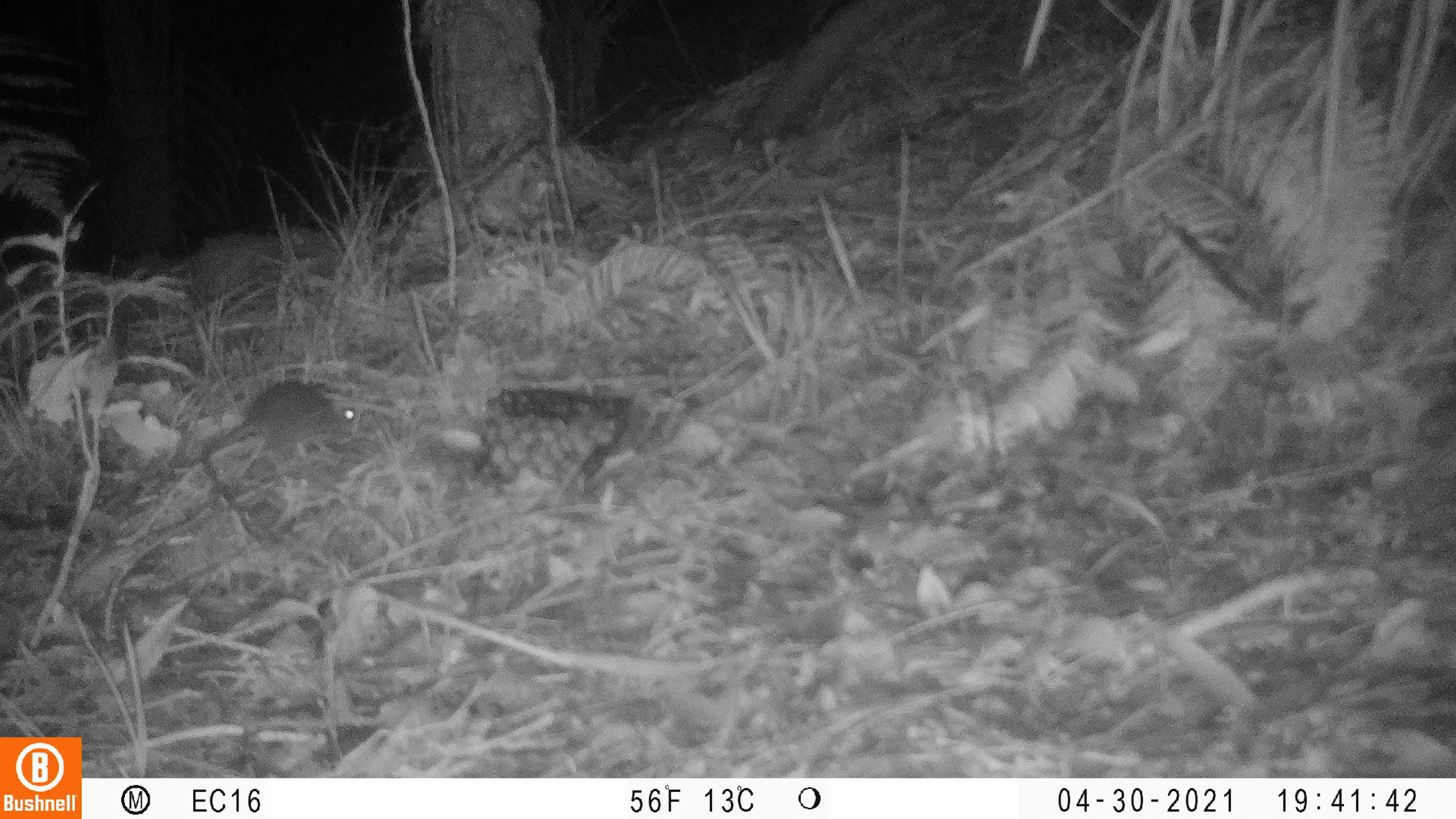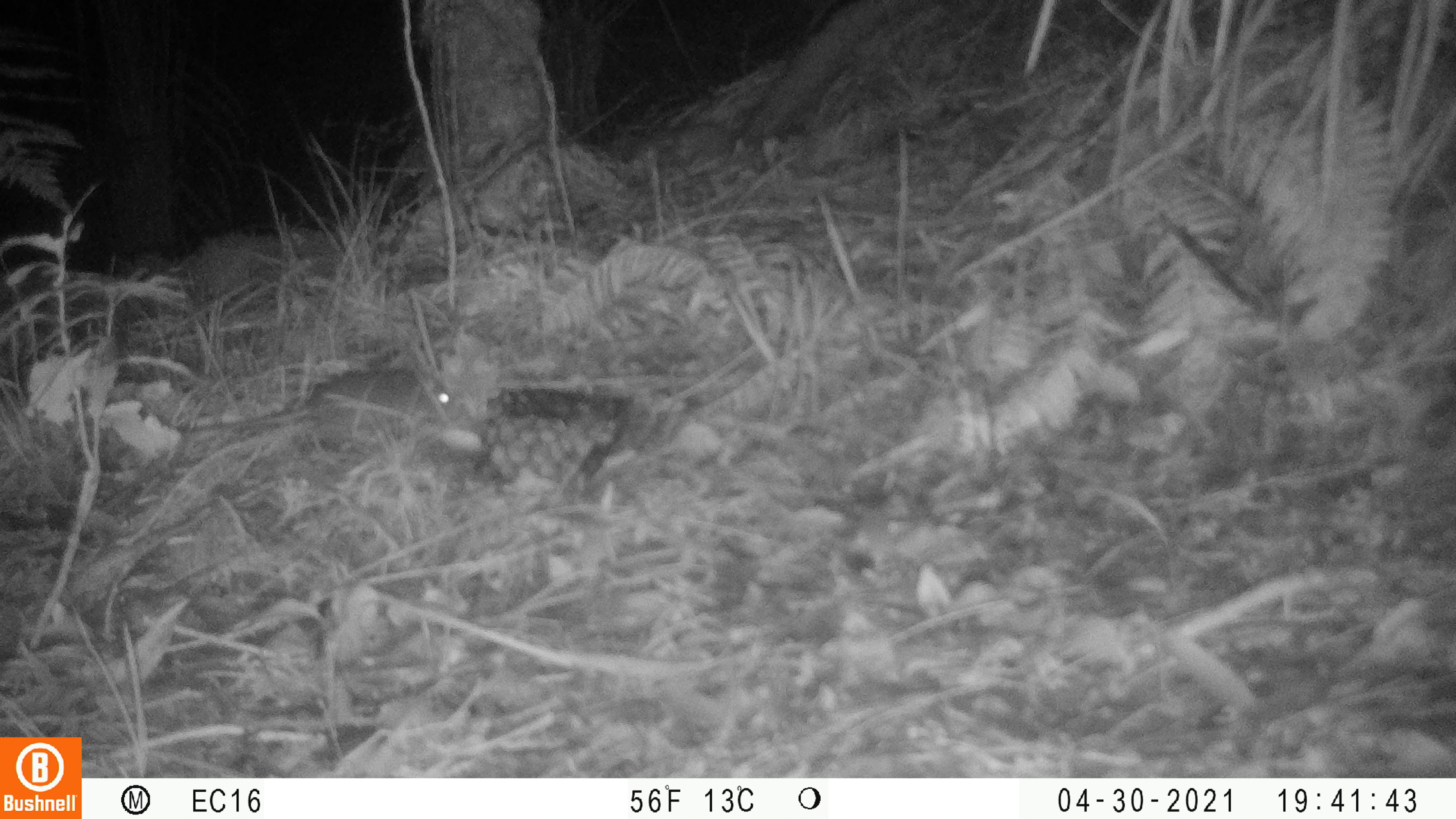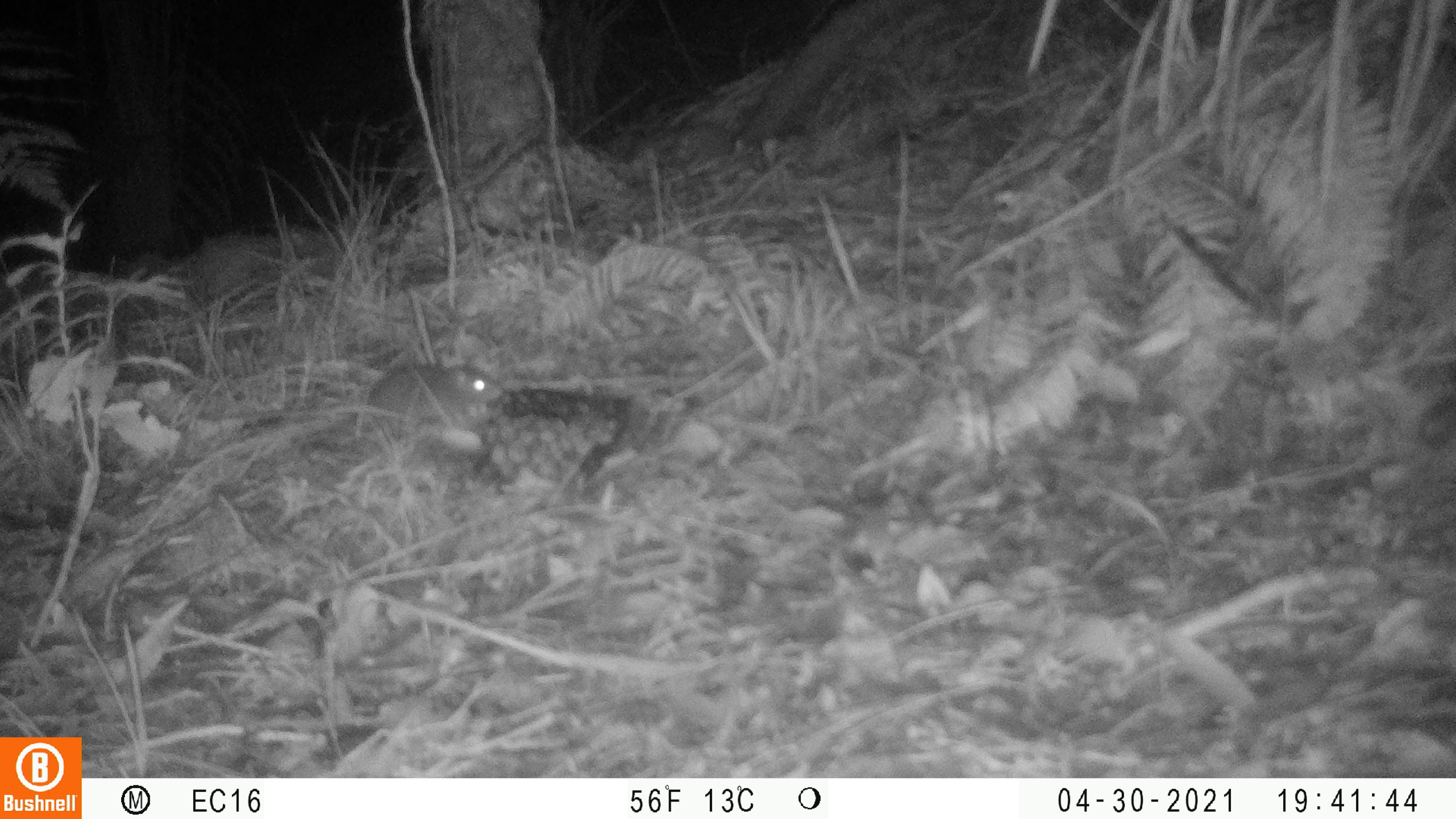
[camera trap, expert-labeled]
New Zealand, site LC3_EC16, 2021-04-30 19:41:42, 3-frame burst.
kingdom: Animalia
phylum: Chordata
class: Mammalia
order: Rodentia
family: Muridae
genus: Rattus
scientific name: Rattus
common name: rat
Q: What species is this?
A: Rat (Rattus).